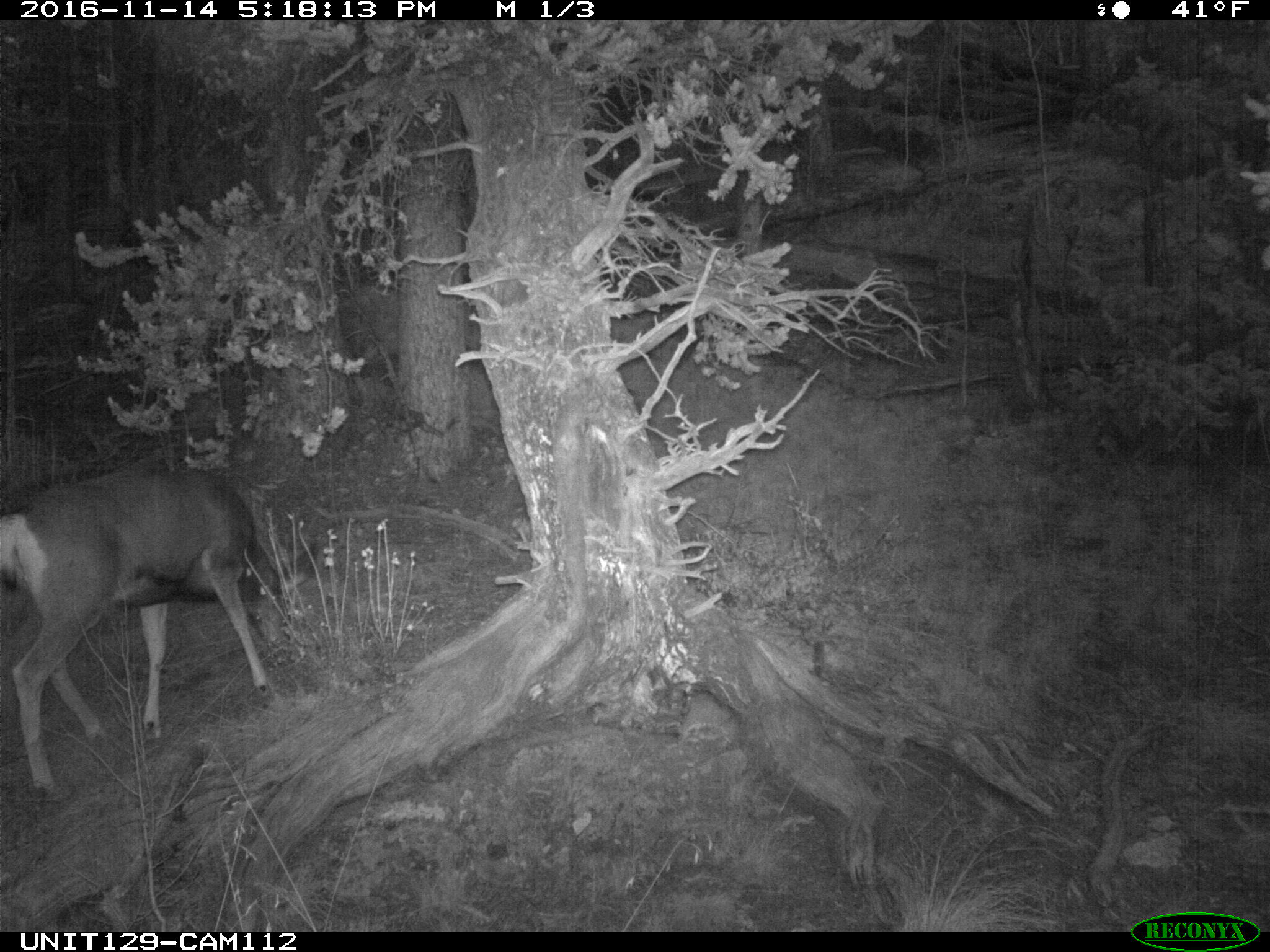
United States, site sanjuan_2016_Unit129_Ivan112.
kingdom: Animalia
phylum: Chordata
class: Mammalia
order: Artiodactyla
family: Cervidae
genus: Odocoileus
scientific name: Odocoileus hemionus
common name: mule deer